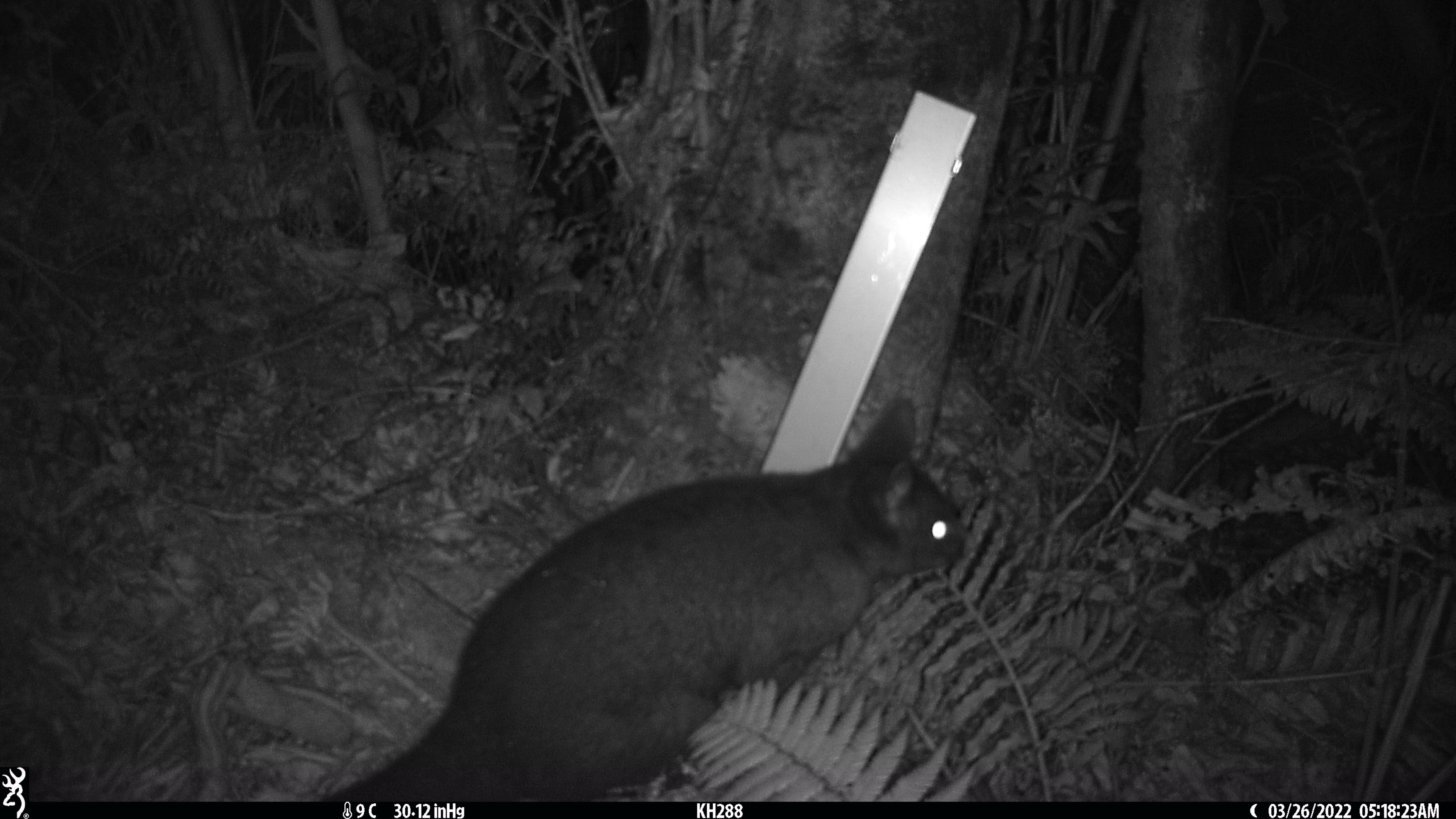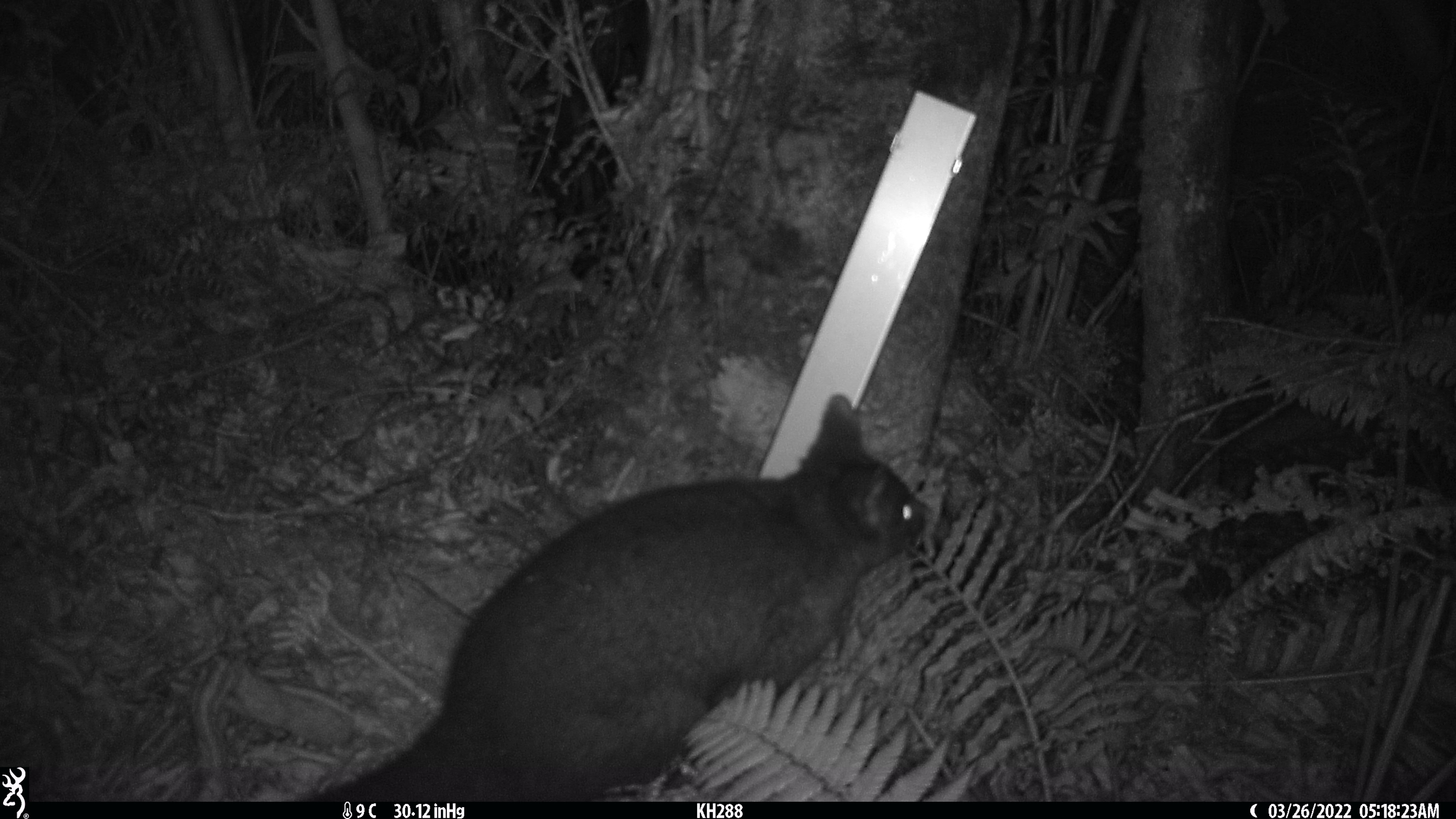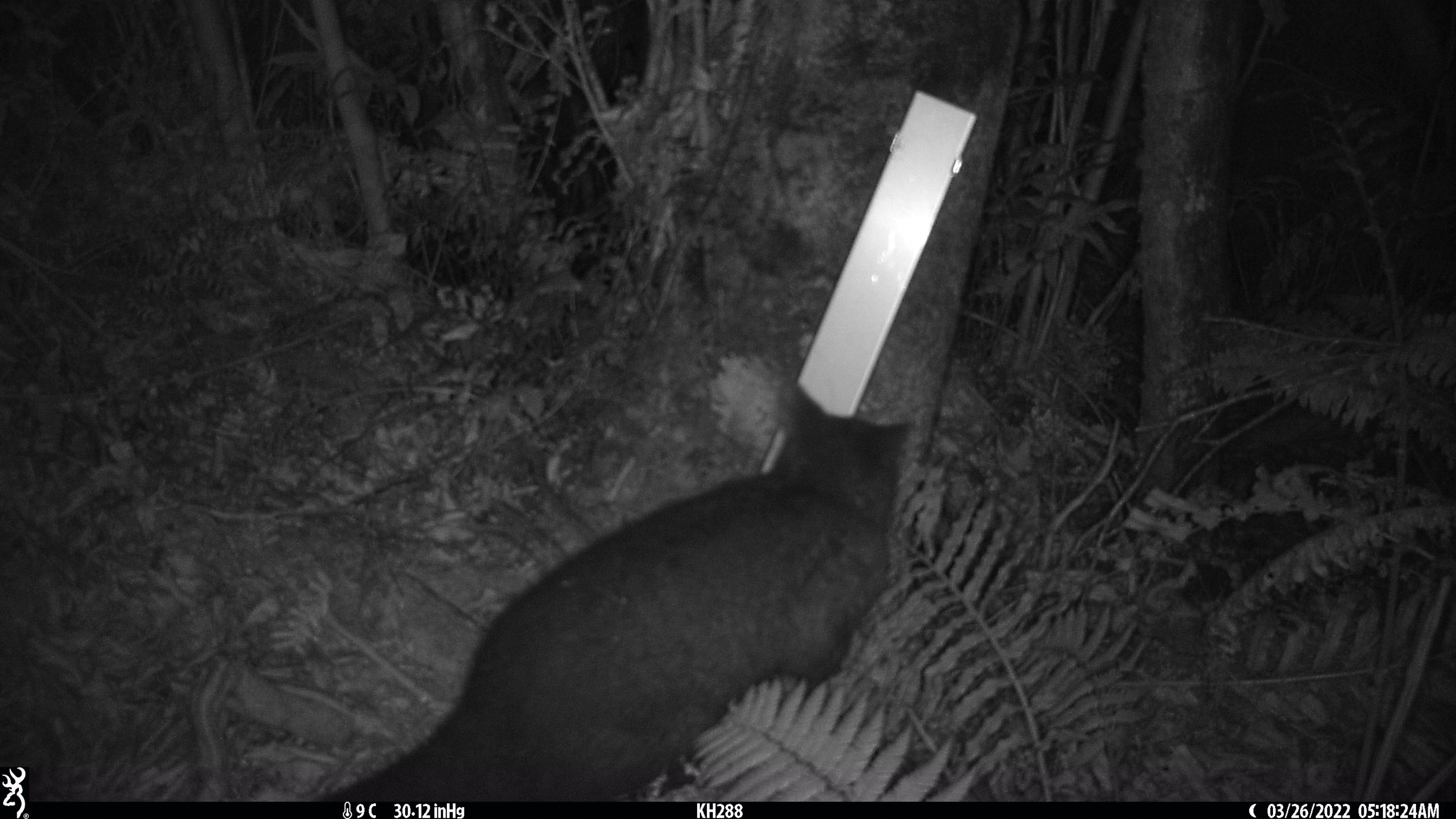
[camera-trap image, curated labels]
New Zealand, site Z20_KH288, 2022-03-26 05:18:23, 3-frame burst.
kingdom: Animalia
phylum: Chordata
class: Mammalia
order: Diprotodontia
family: Phalangeridae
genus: Trichosurus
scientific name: Trichosurus vulpecula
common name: common brushtail possum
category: possum